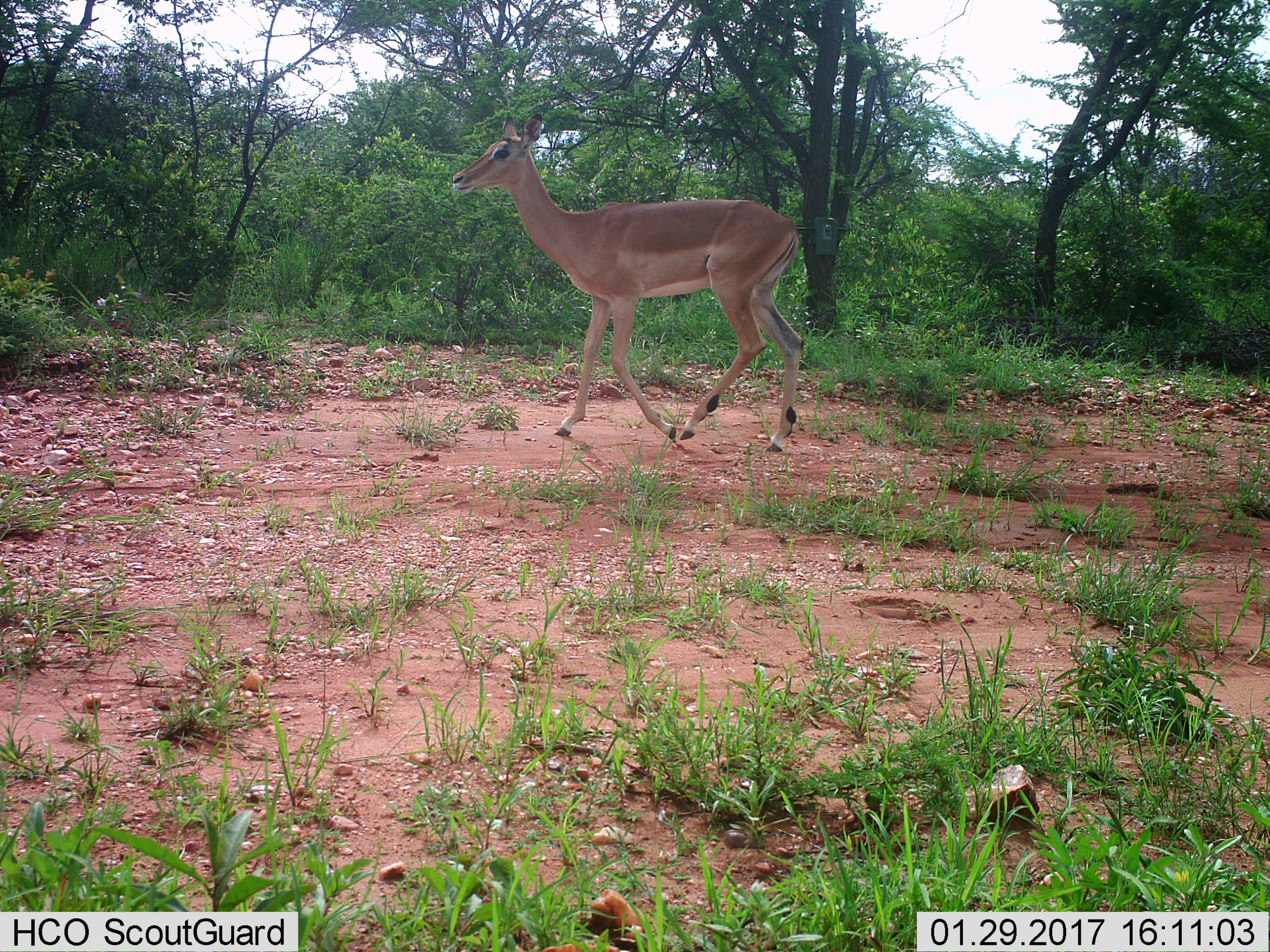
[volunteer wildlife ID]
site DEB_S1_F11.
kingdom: Animalia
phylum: Chordata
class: Mammalia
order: Artiodactyla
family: Bovidae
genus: Aepyceros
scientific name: Aepyceros melampus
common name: impala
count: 1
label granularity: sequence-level